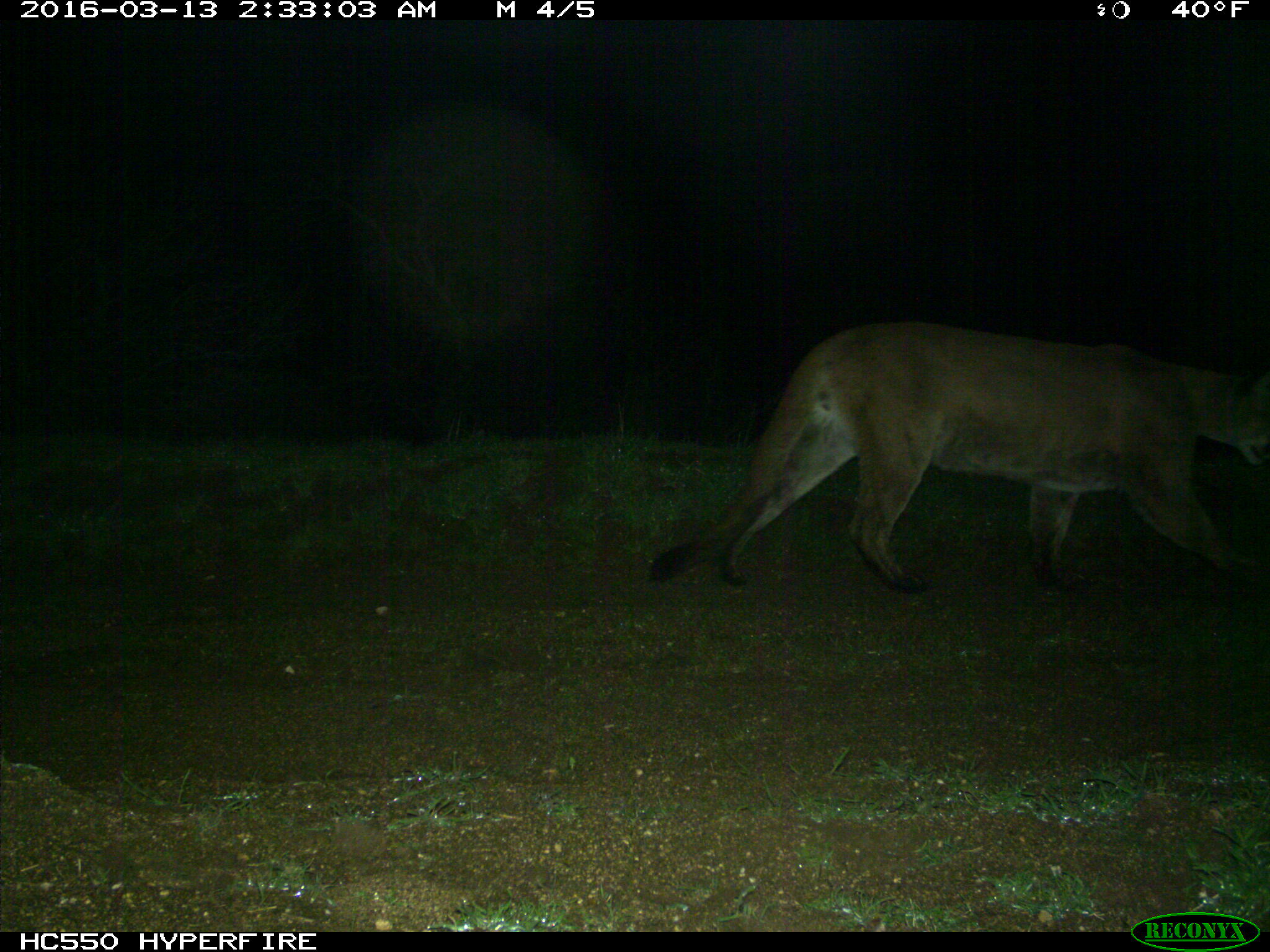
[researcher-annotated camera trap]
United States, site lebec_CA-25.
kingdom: Animalia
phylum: Chordata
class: Mammalia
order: Carnivora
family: Felidae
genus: Puma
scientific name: Puma concolor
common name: mountain lion